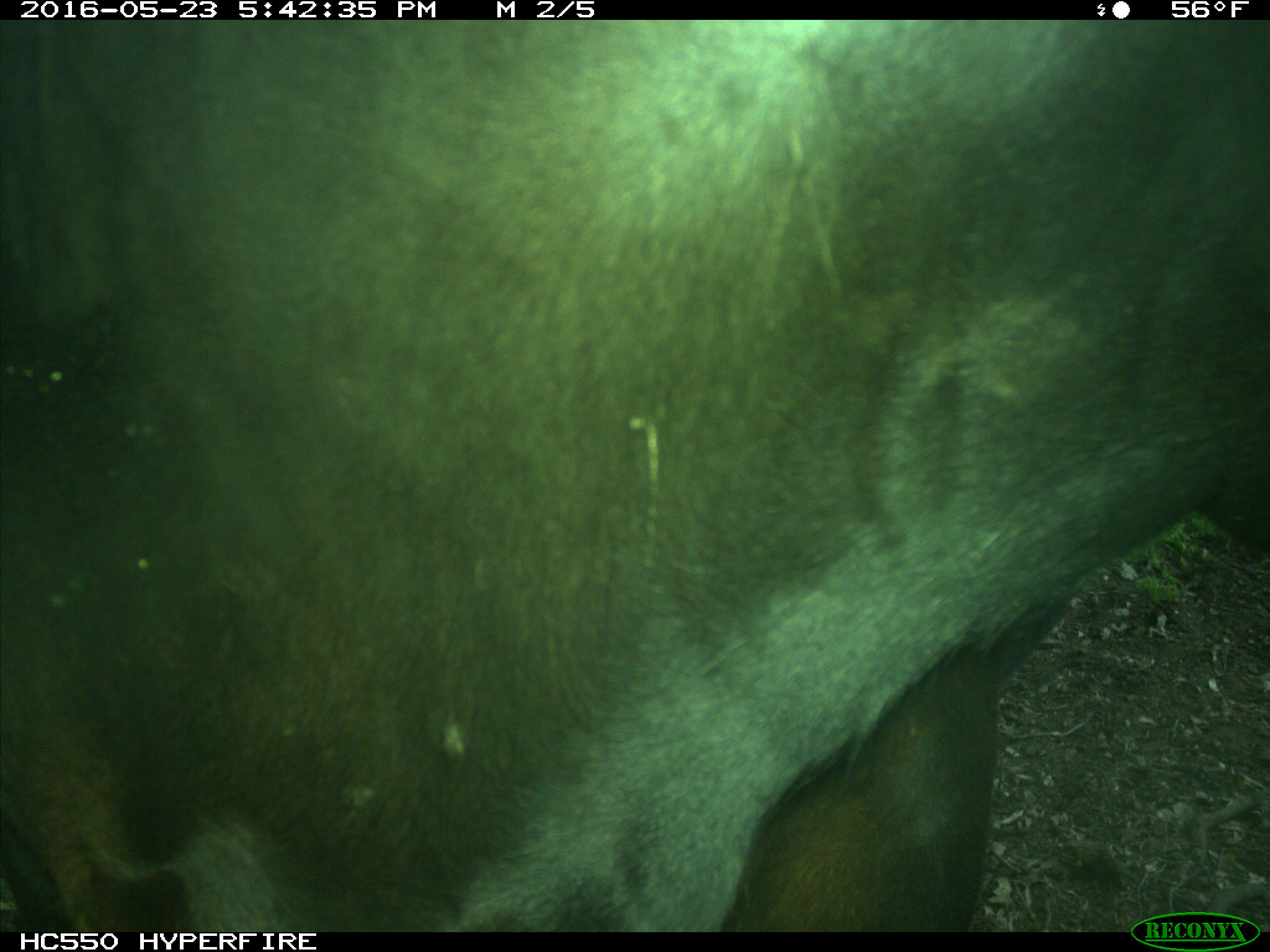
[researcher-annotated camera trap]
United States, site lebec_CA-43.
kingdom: Animalia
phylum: Chordata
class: Mammalia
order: Artiodactyla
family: Bovidae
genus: Bos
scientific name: Bos taurus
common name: domestic cow